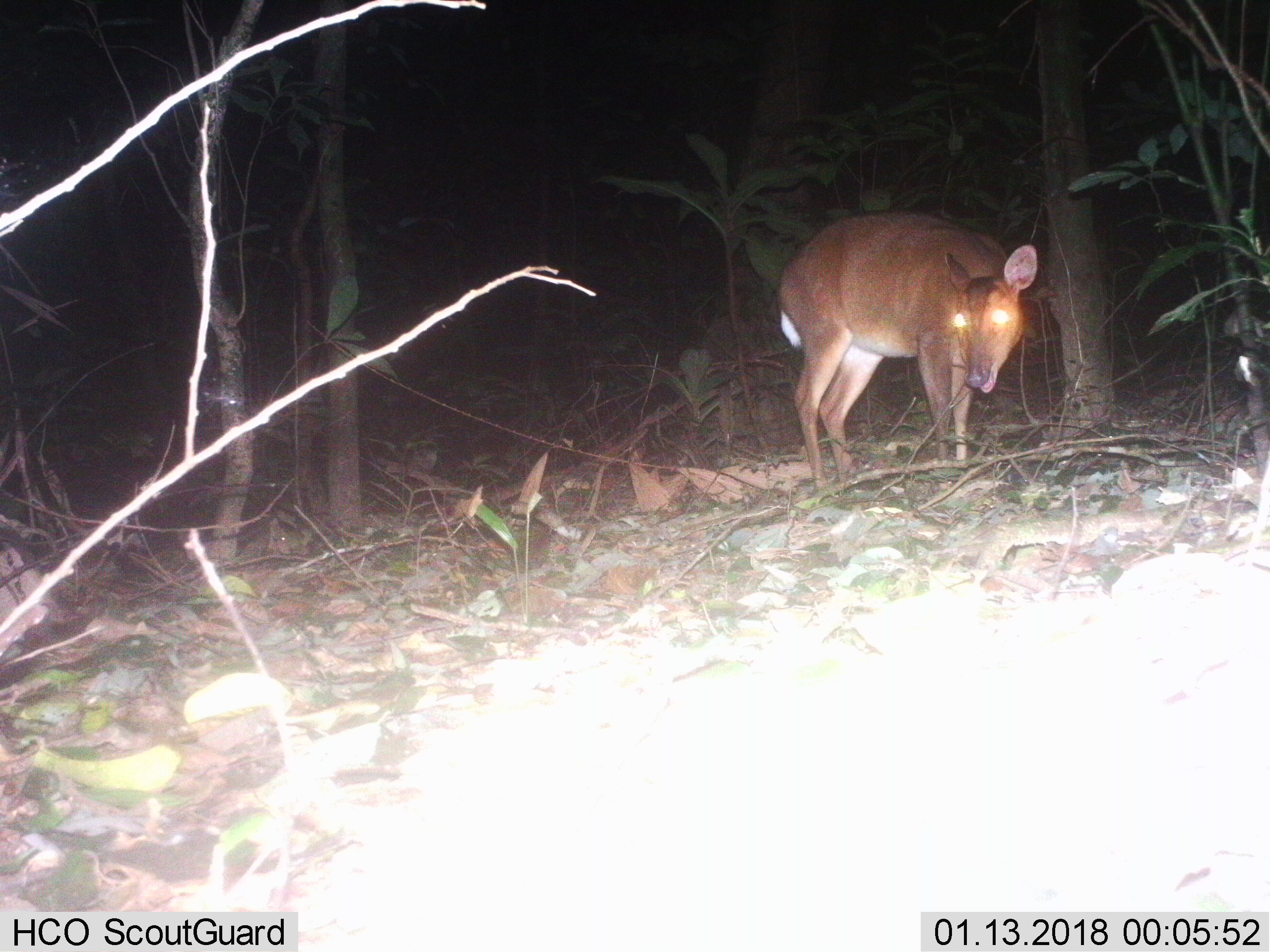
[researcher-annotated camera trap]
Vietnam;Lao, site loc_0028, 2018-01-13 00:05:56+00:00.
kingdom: Animalia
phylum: Chordata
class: Mammalia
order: Artiodactyla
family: Cervidae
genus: Muntiacus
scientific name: Muntiacus vuquangensis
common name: large-antlered muntjac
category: large antlered muntjac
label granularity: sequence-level